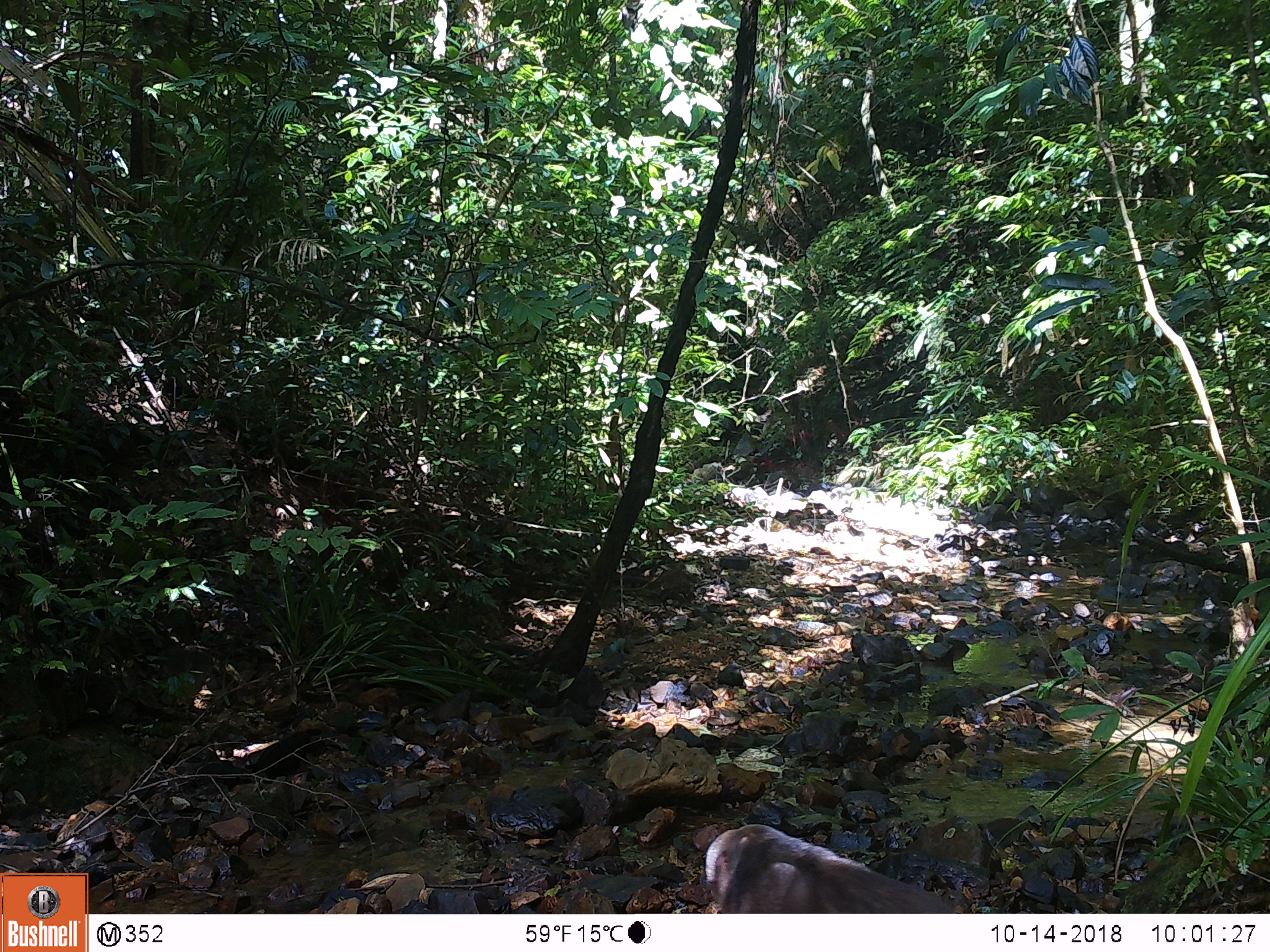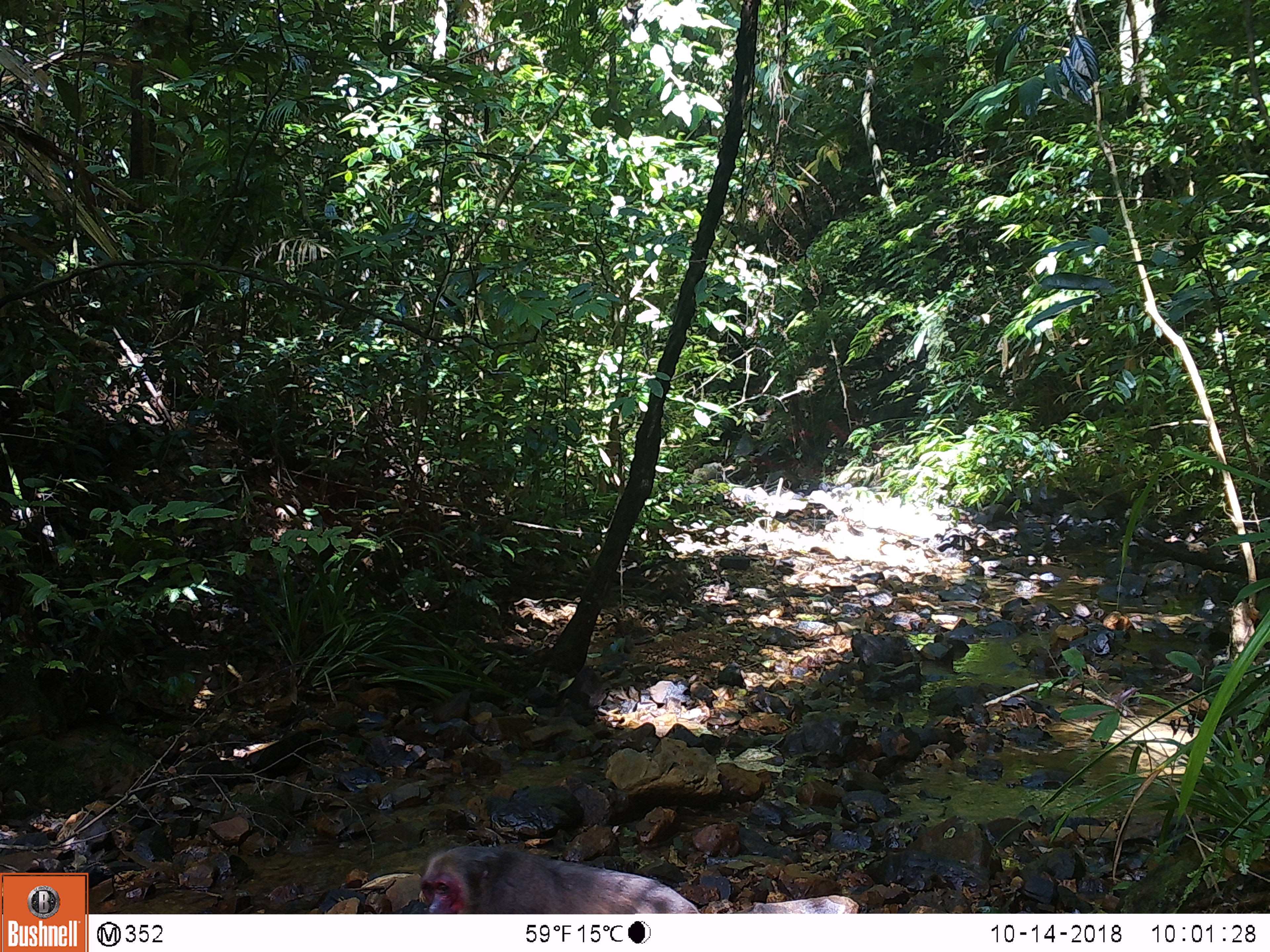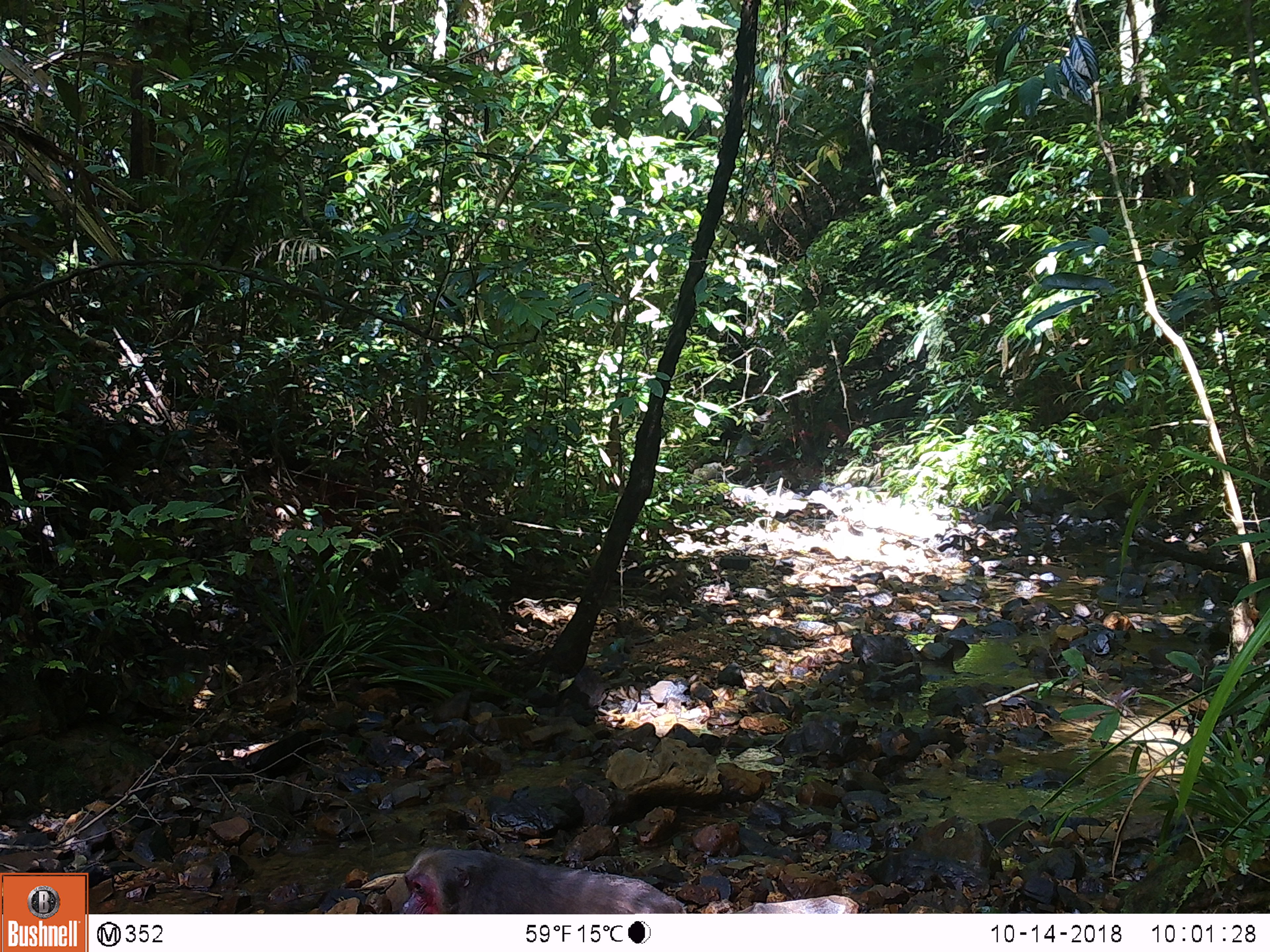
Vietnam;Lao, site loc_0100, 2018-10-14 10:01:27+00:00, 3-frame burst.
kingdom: Animalia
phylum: Chordata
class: Mammalia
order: Primates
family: Cercopithecidae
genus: Macaca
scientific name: Macaca arctoides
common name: stump-tailed macaque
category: stump tailed macaque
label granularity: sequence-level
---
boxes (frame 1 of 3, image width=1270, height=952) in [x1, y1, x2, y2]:
stump tailed macaque: [699, 824, 954, 913]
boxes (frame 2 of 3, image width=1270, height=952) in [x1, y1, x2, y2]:
stump tailed macaque: [420, 845, 700, 914]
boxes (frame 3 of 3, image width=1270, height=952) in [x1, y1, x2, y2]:
stump tailed macaque: [399, 846, 686, 914]